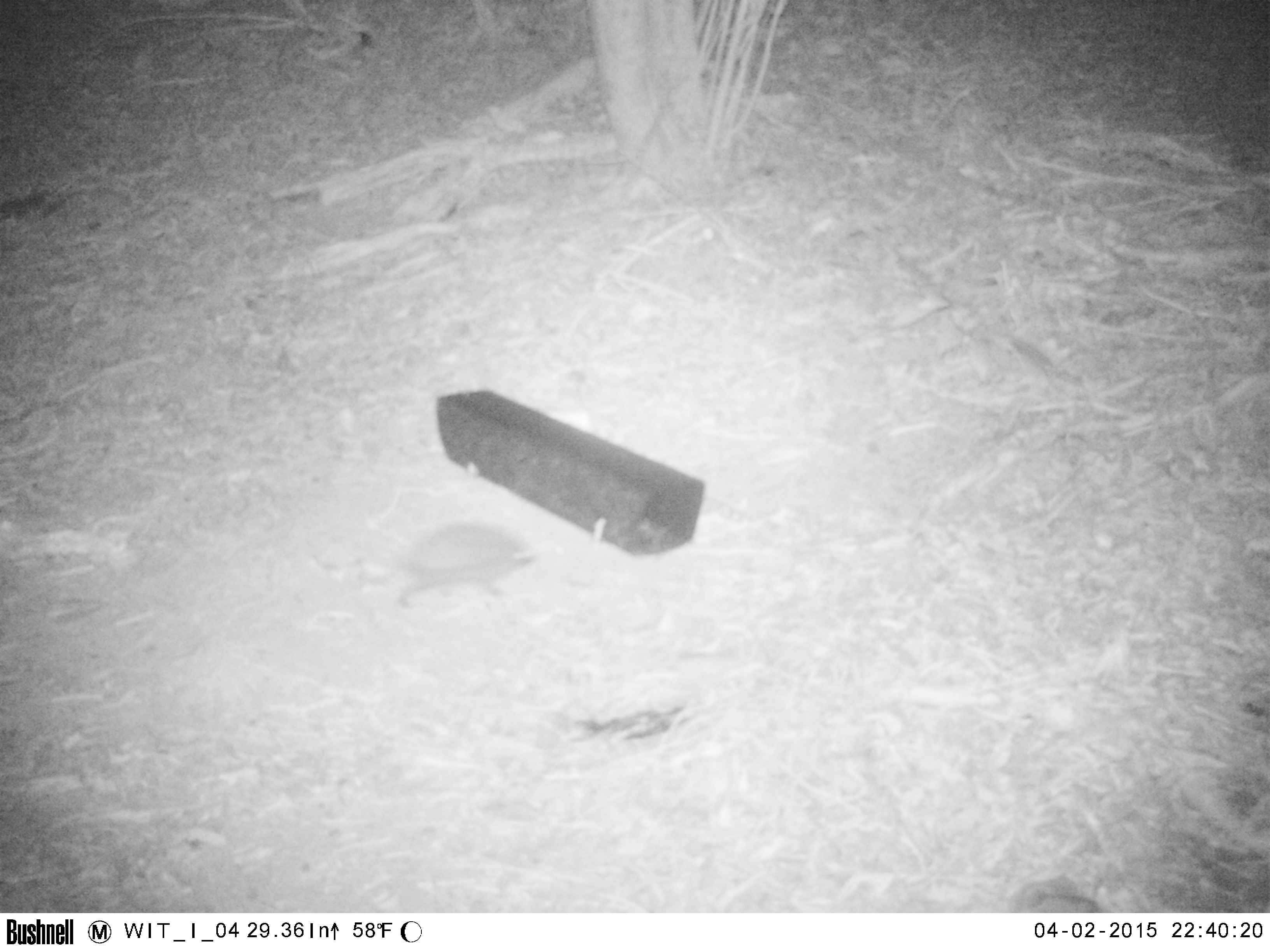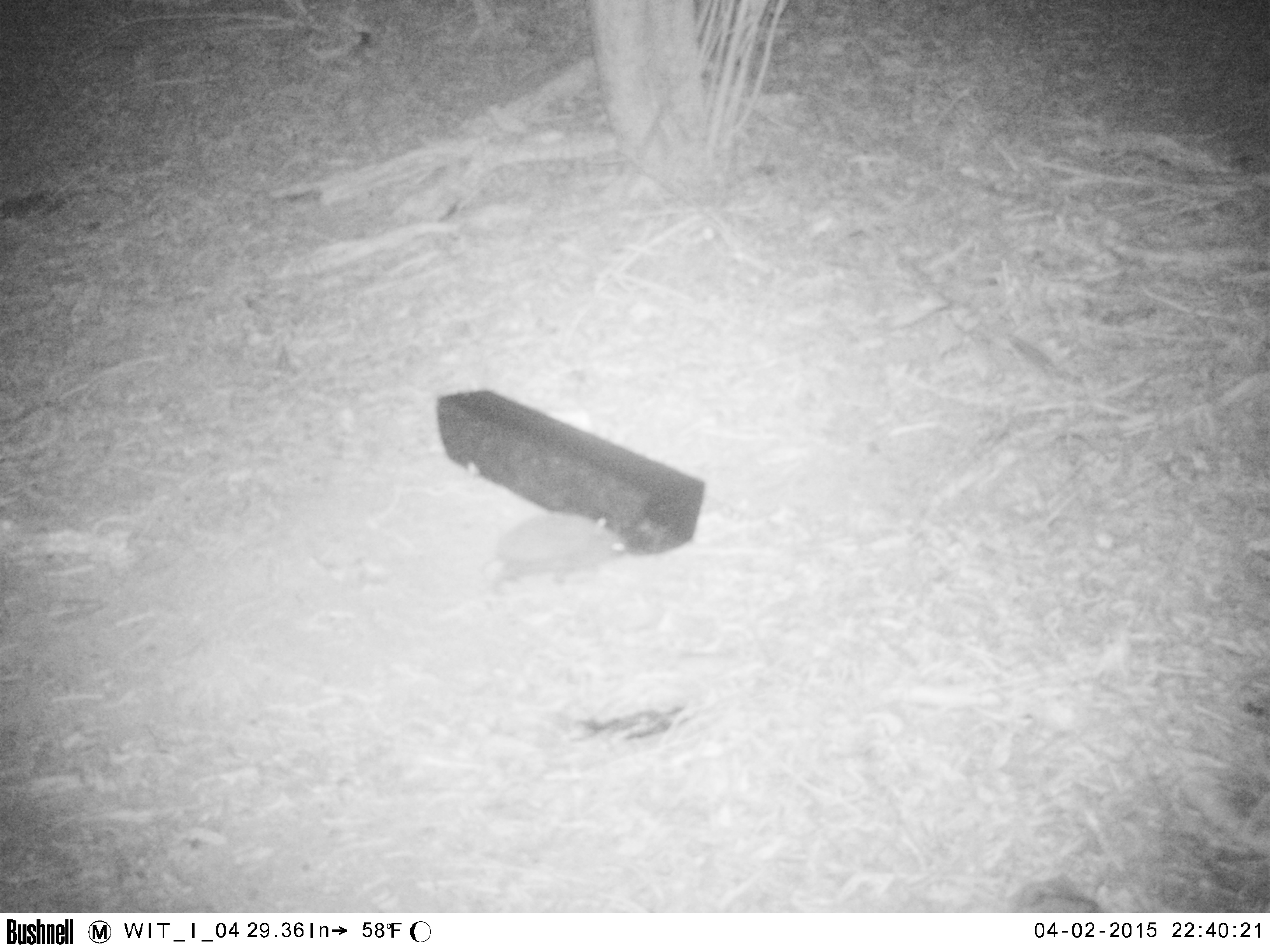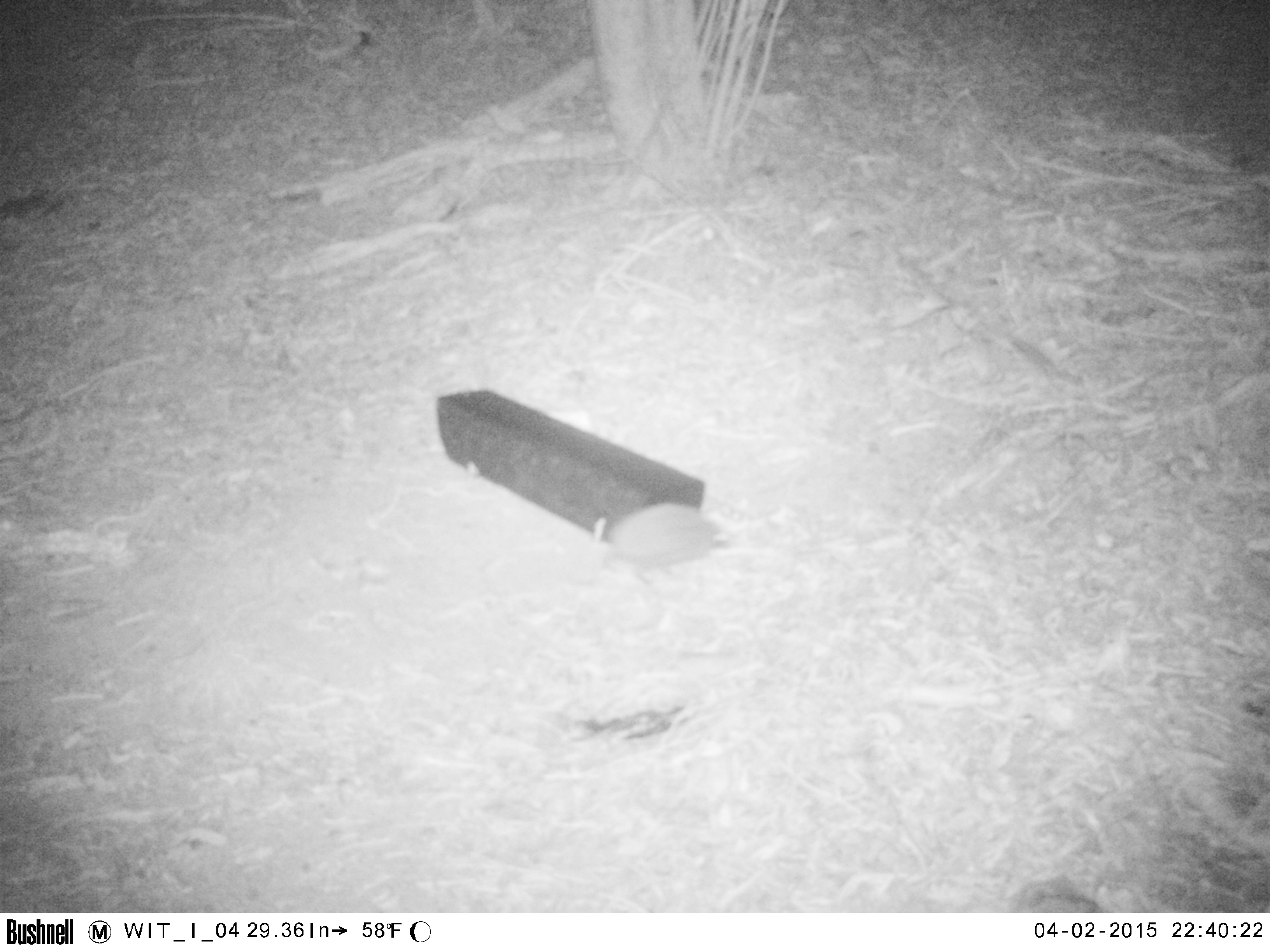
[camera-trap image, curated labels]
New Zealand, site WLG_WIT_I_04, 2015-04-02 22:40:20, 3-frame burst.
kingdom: Animalia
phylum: Chordata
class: Mammalia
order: Eulipotyphla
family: Erinaceidae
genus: Erinaceus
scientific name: Erinaceus europaeus europaeus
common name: european hedgehog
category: hedgehog